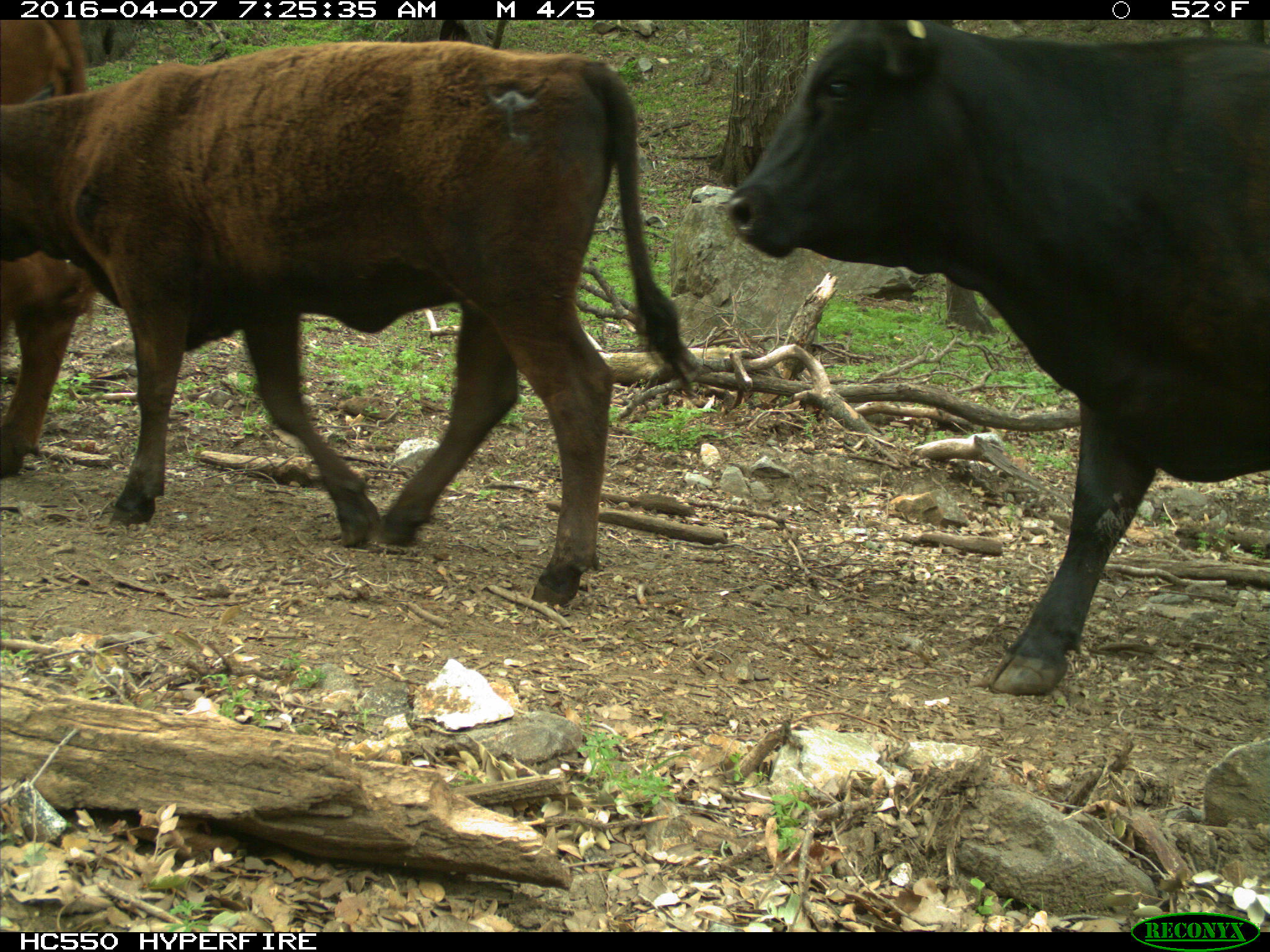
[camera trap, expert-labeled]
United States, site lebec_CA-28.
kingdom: Animalia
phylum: Chordata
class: Mammalia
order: Artiodactyla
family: Bovidae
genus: Bos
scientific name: Bos taurus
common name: domestic cow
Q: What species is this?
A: Bos taurus (domestic cow).